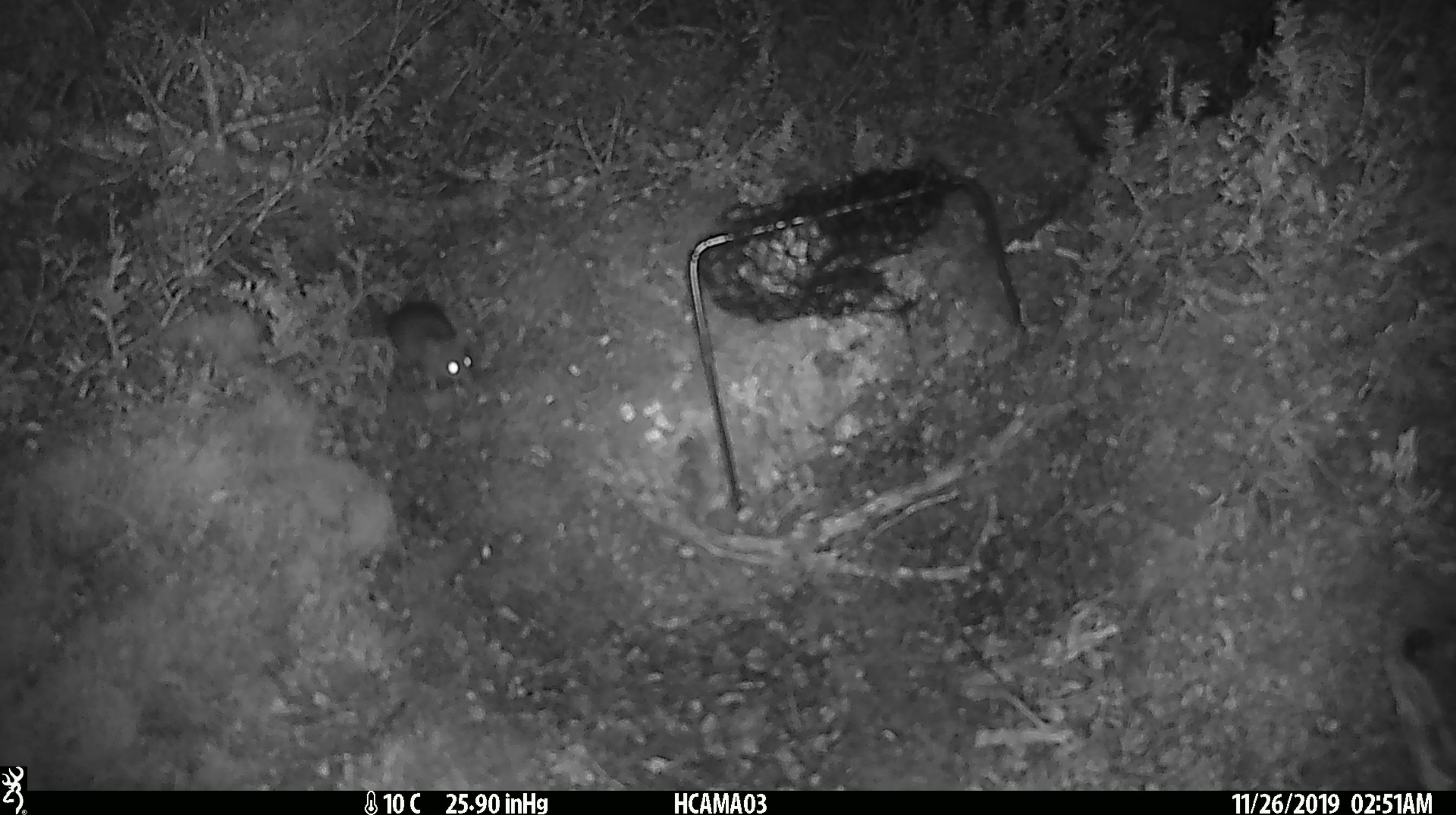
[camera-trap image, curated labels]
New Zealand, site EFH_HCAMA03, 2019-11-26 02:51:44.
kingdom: Animalia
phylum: Chordata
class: Mammalia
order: Rodentia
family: Muridae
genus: Mus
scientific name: Mus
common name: mouse